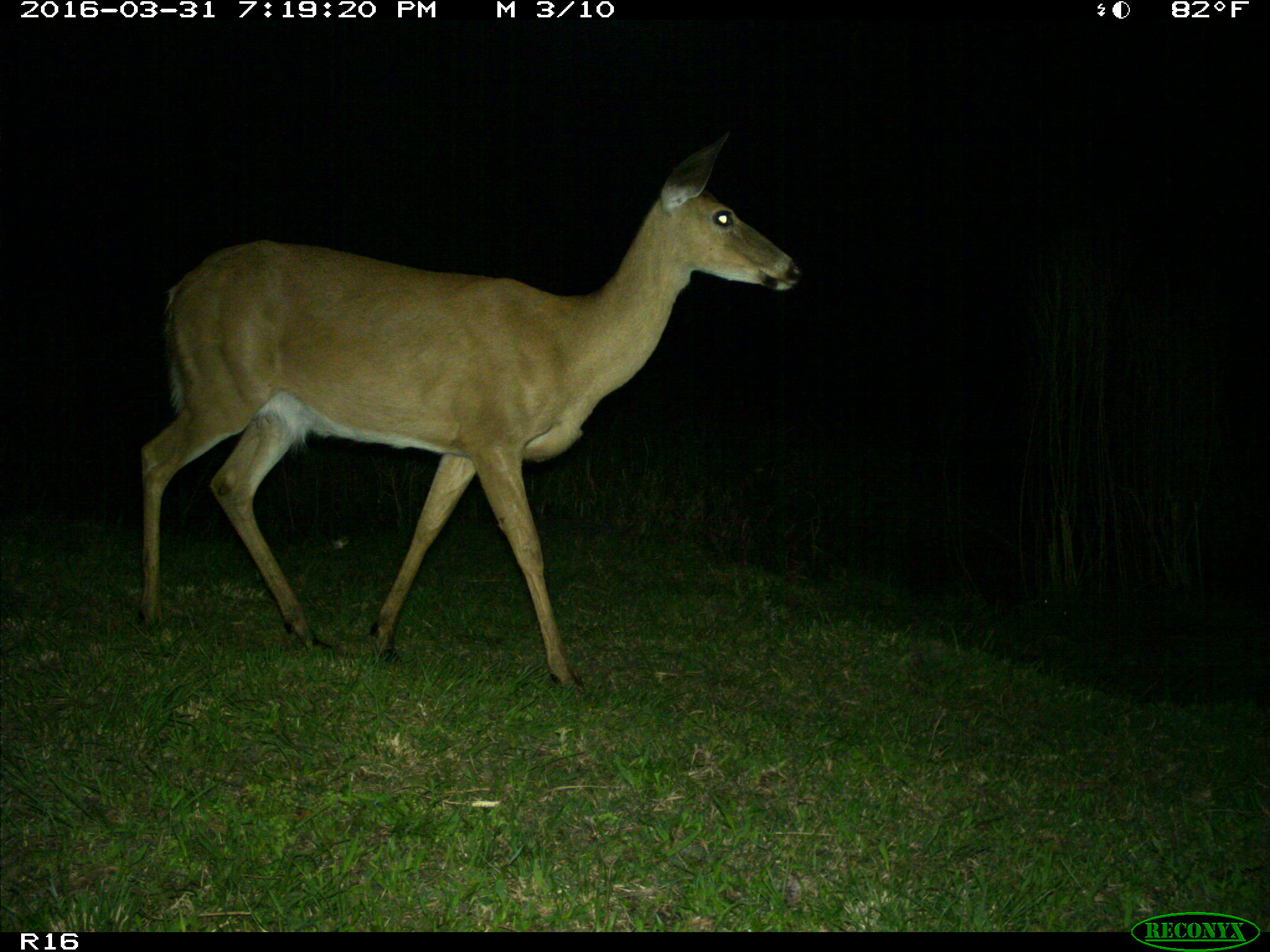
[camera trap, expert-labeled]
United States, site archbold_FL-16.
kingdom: Animalia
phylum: Chordata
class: Mammalia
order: Artiodactyla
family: Cervidae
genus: Odocoileus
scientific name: Odocoileus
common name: deer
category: unidentified deer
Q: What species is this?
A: Unidentified deer (deer) (Odocoileus).